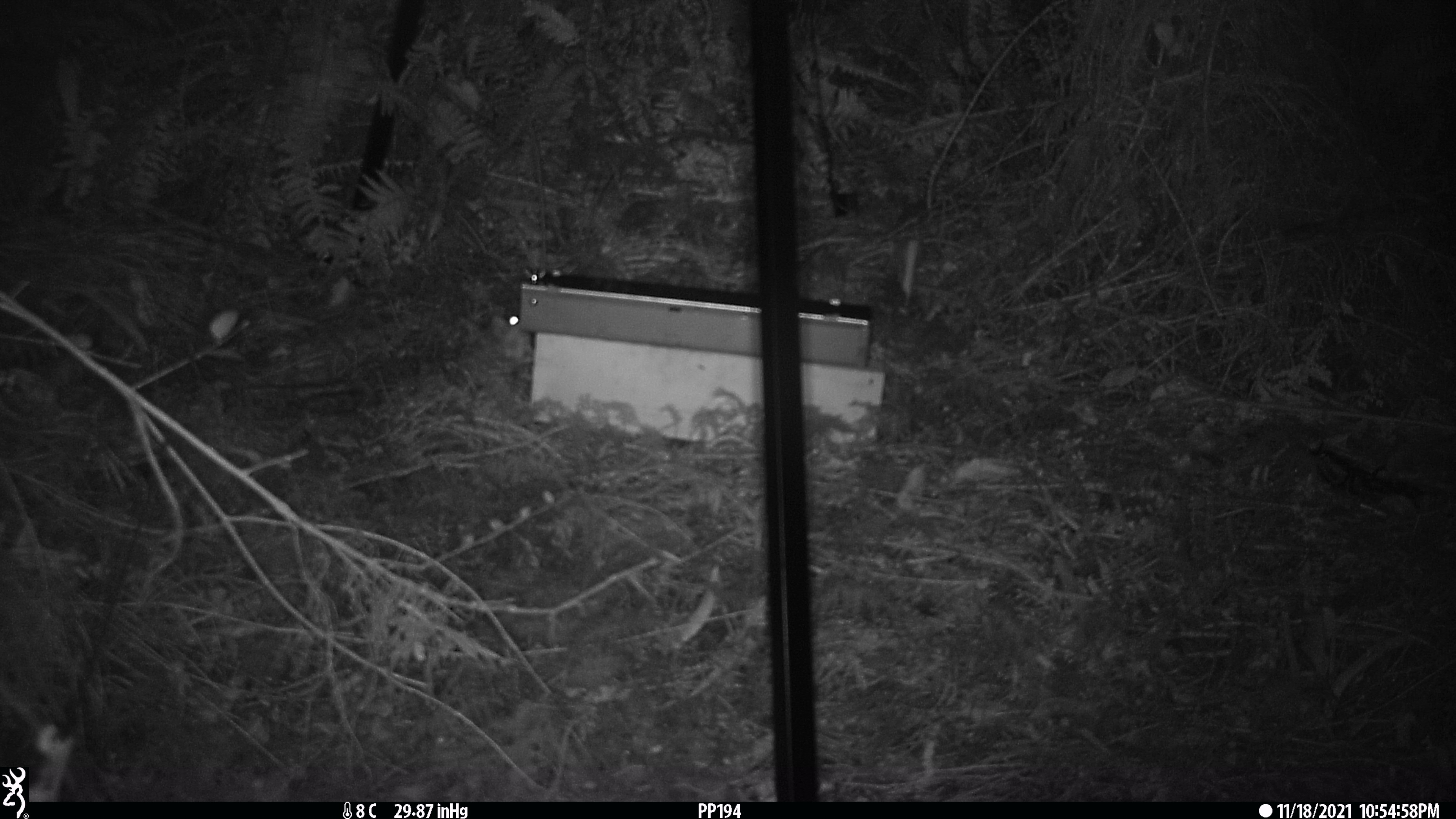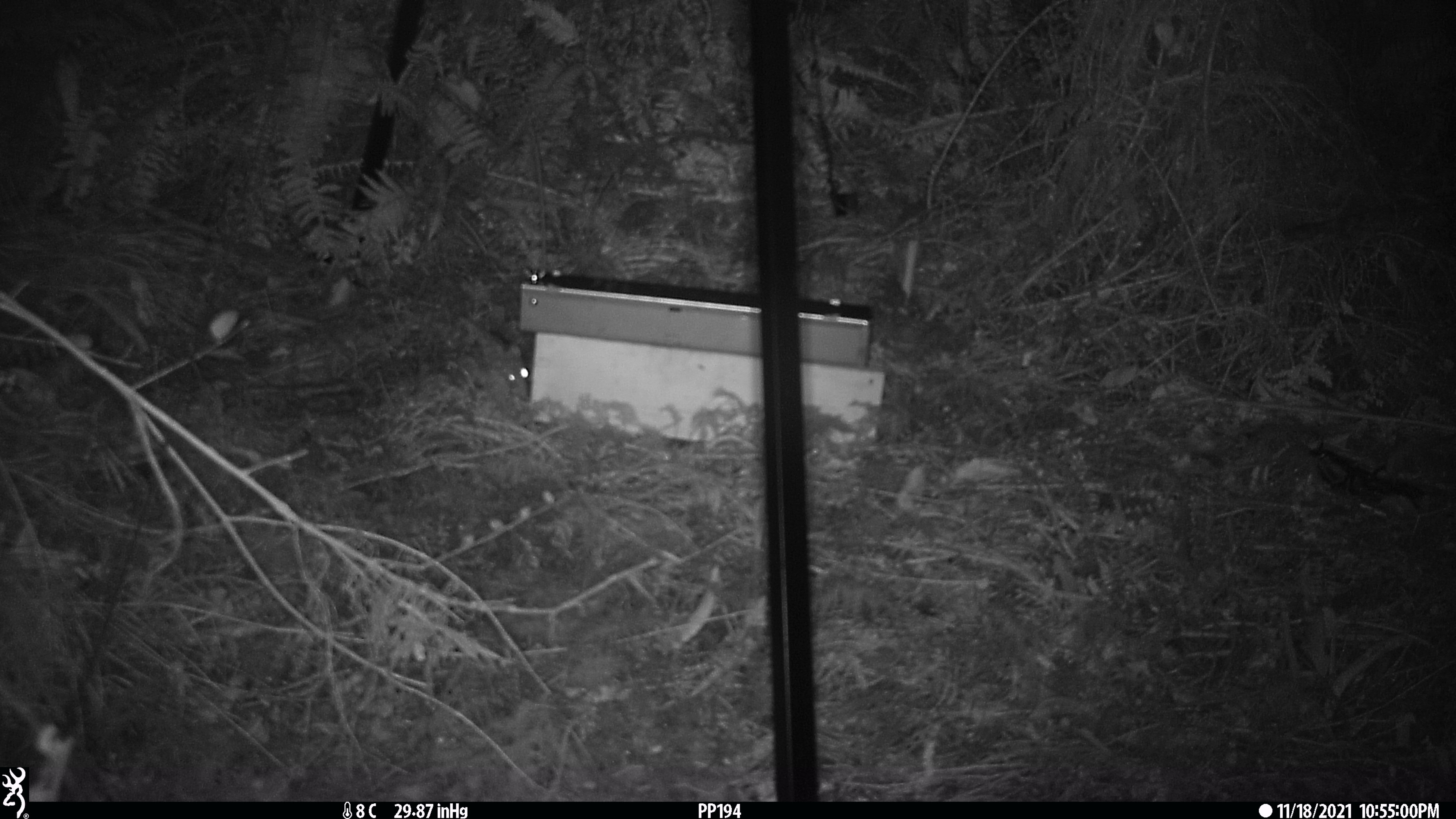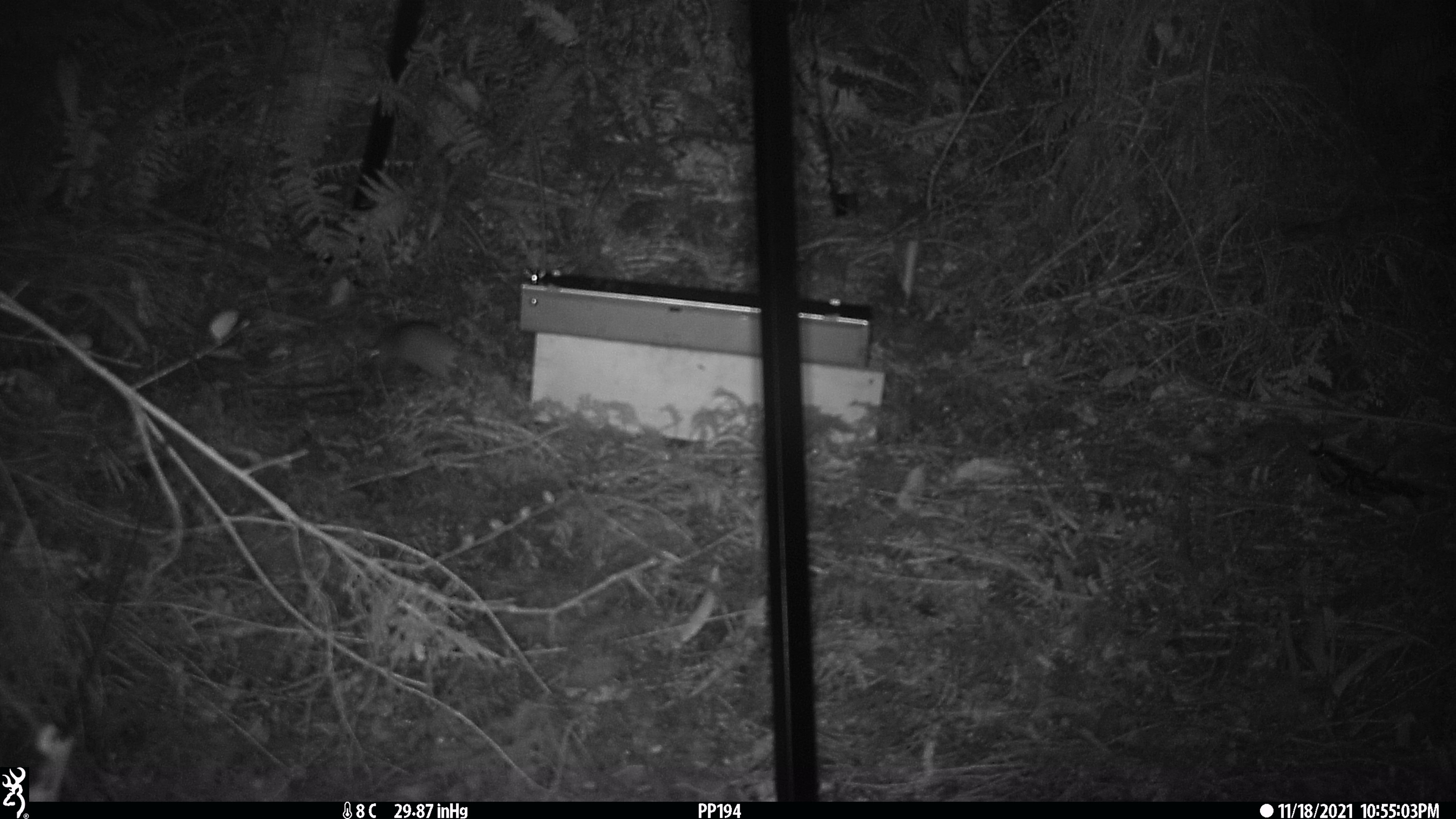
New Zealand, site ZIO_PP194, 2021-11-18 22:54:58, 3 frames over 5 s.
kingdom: Animalia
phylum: Chordata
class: Mammalia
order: Rodentia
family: Muridae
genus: Rattus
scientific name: Rattus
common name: rat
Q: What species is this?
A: Rat (Rattus).